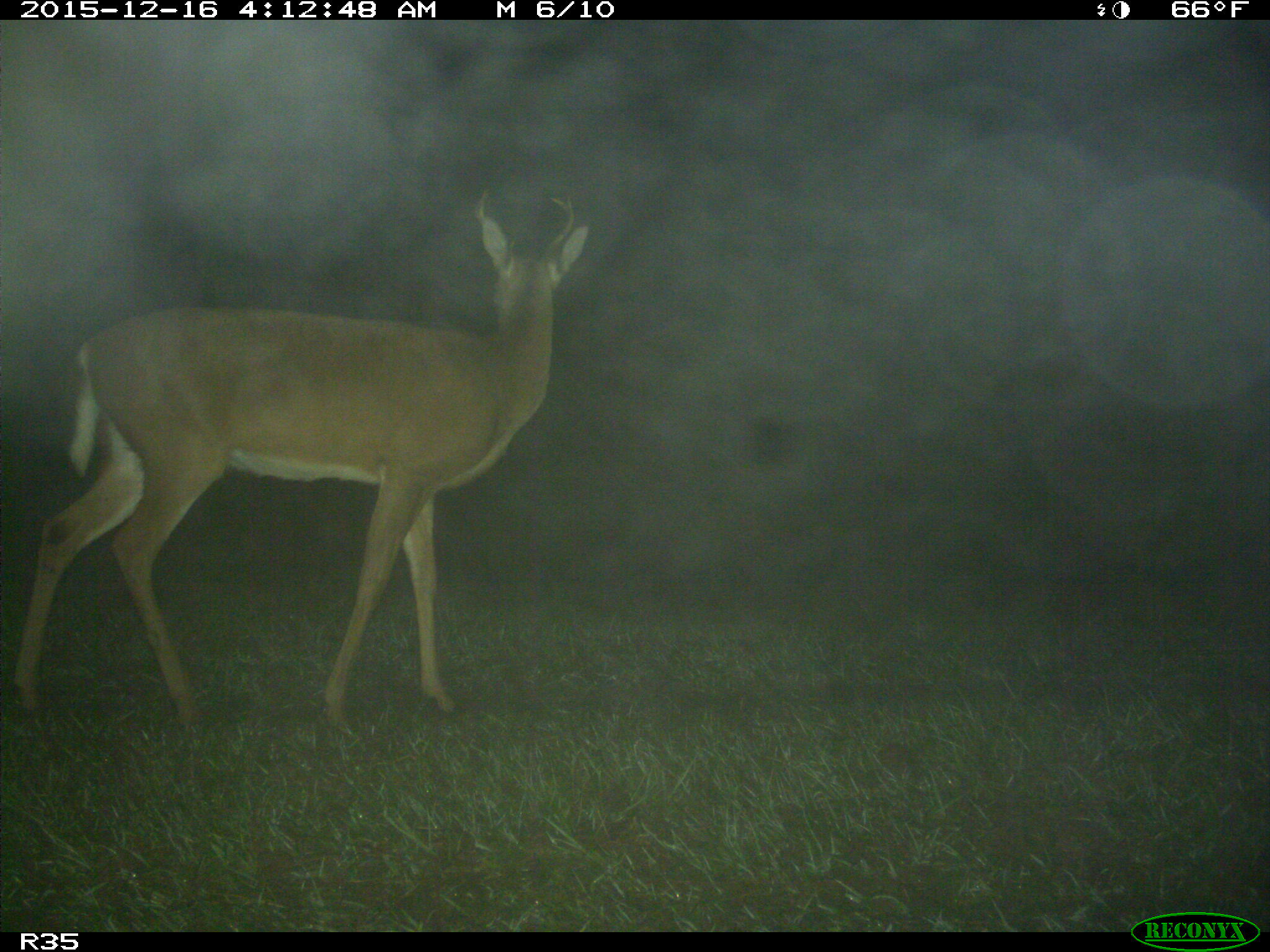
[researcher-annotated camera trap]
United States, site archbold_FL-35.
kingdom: Animalia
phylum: Chordata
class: Mammalia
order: Artiodactyla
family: Cervidae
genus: Odocoileus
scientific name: Odocoileus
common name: deer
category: unidentified deer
Unidentified deer (deer) (Odocoileus).